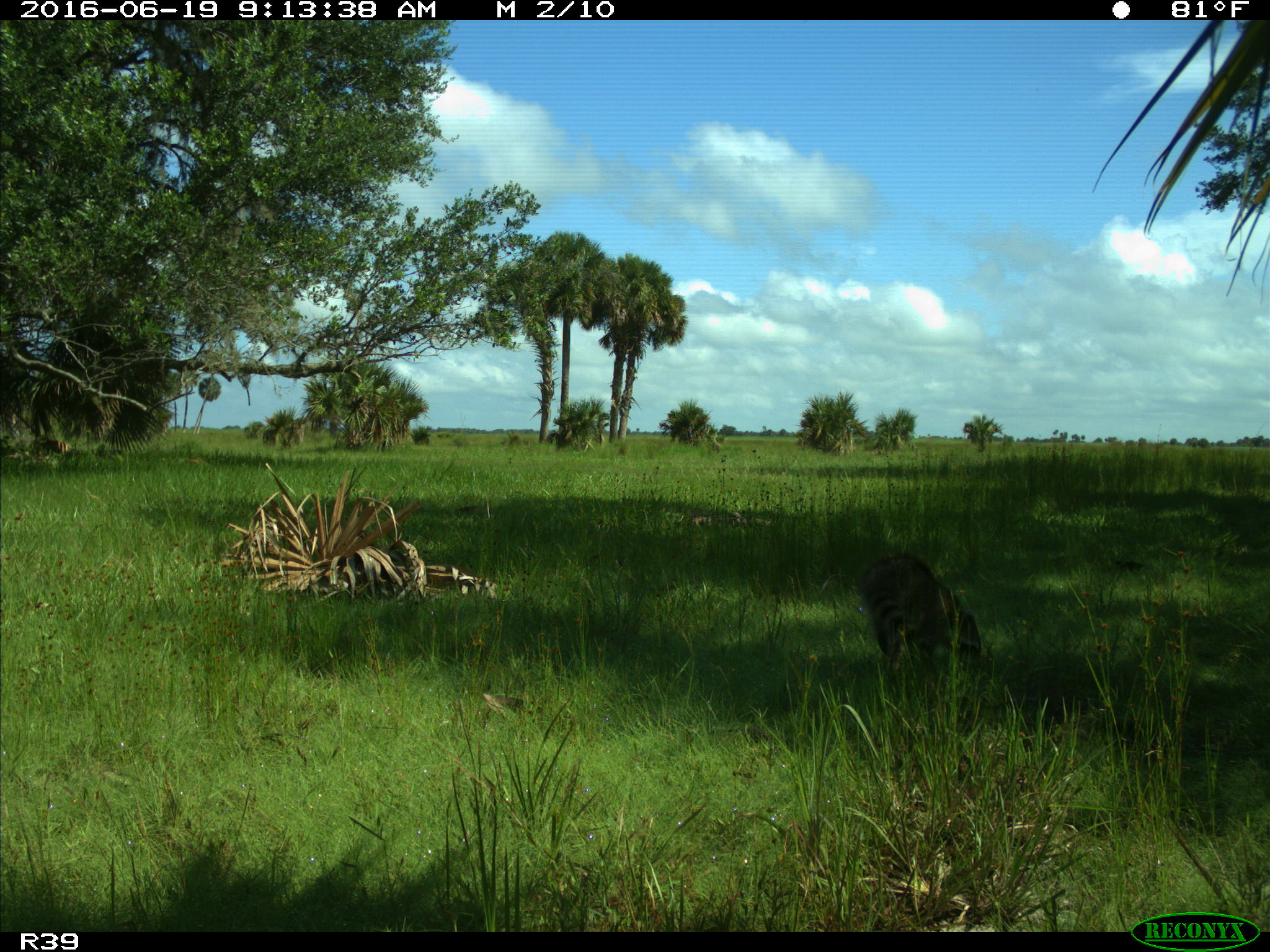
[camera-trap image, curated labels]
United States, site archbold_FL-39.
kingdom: Animalia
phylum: Chordata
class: Mammalia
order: Carnivora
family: Procyonidae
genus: Procyon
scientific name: Procyon lotor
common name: common raccoon